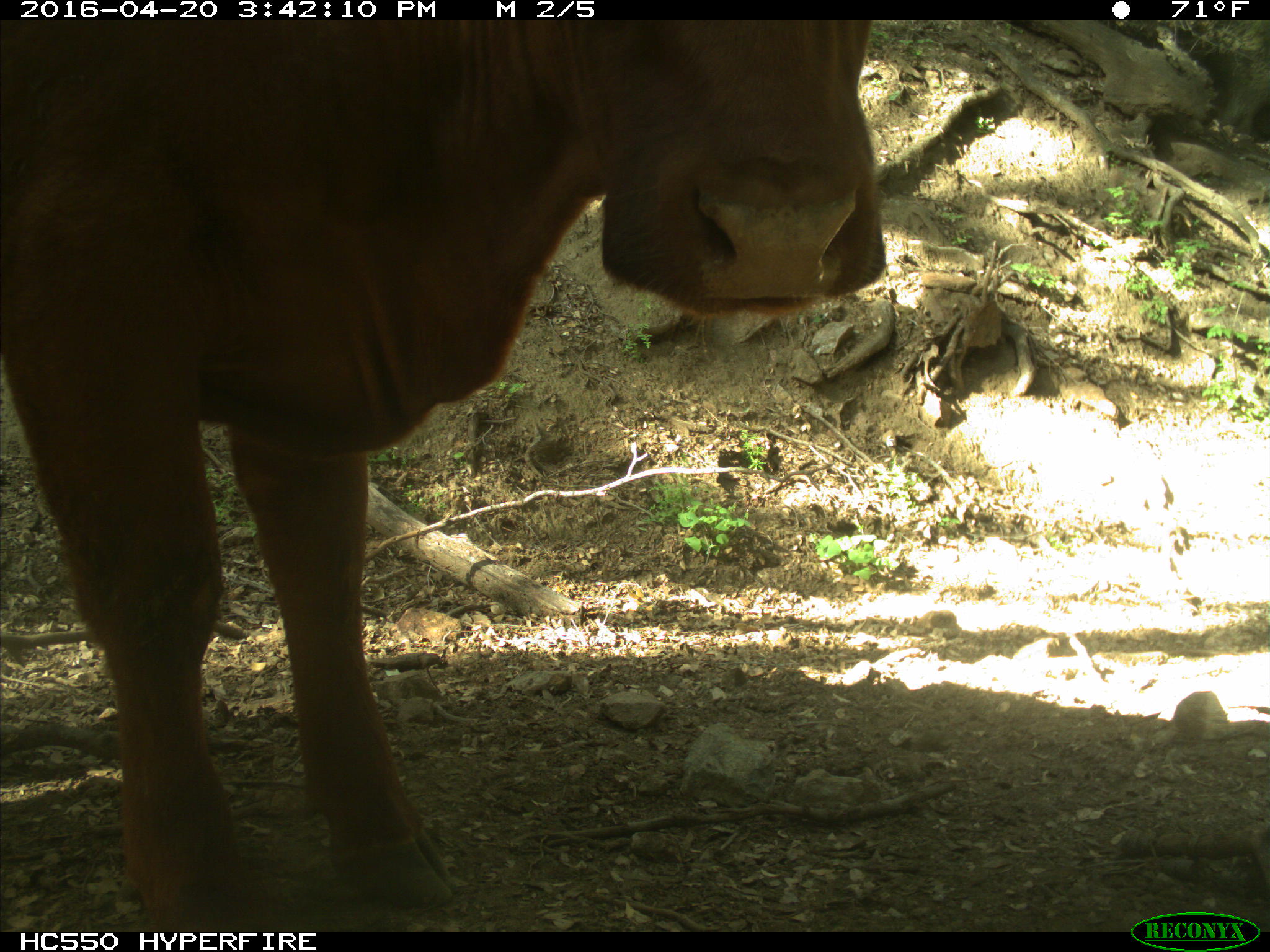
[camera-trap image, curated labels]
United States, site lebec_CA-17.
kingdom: Animalia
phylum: Chordata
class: Mammalia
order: Artiodactyla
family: Bovidae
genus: Bos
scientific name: Bos taurus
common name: domestic cow